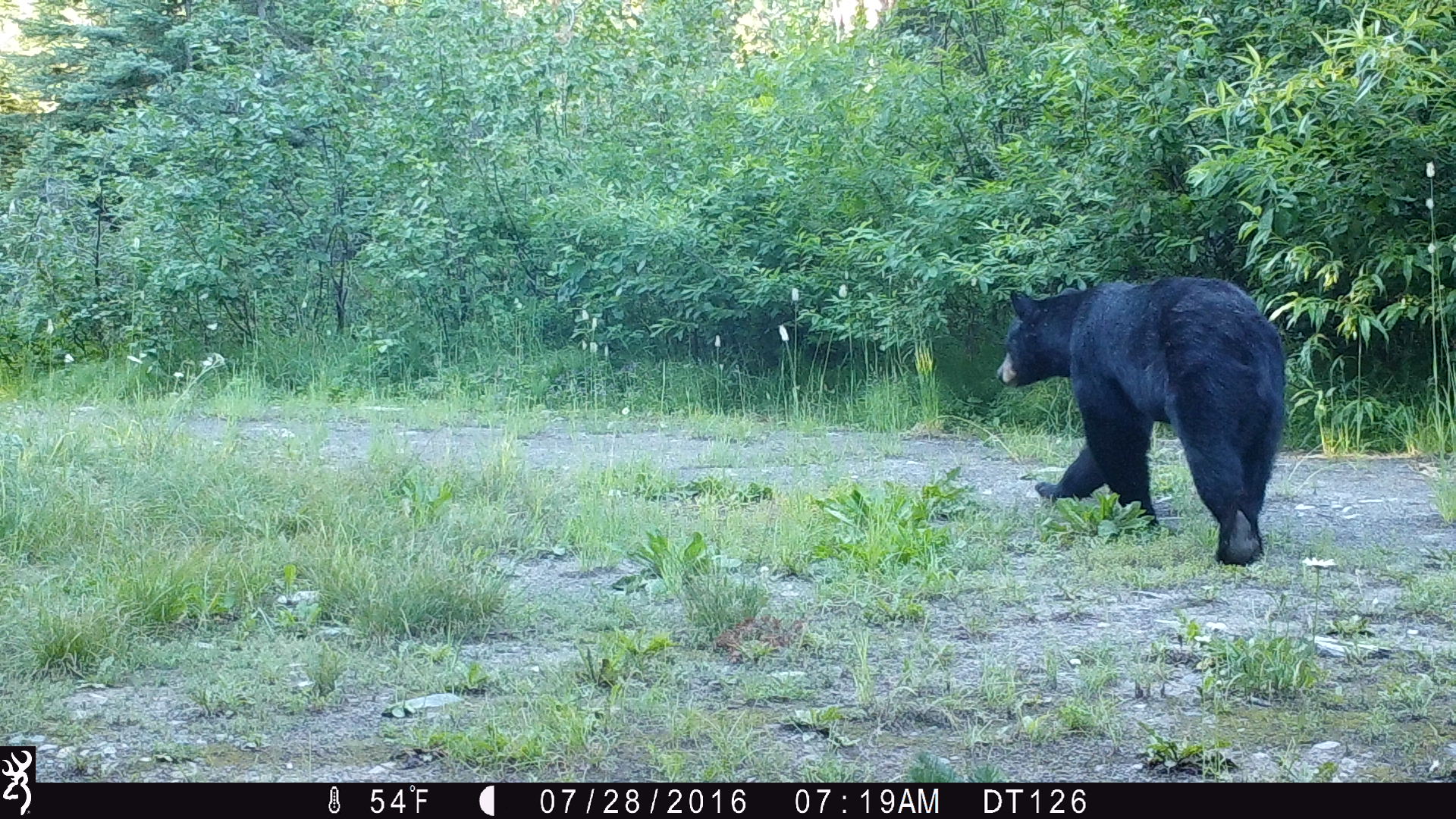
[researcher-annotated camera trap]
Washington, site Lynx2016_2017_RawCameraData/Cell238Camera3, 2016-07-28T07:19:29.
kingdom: Animalia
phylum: Chordata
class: Mammalia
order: Carnivora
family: Ursidae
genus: Ursus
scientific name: Ursus americanus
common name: american black bear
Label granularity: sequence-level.